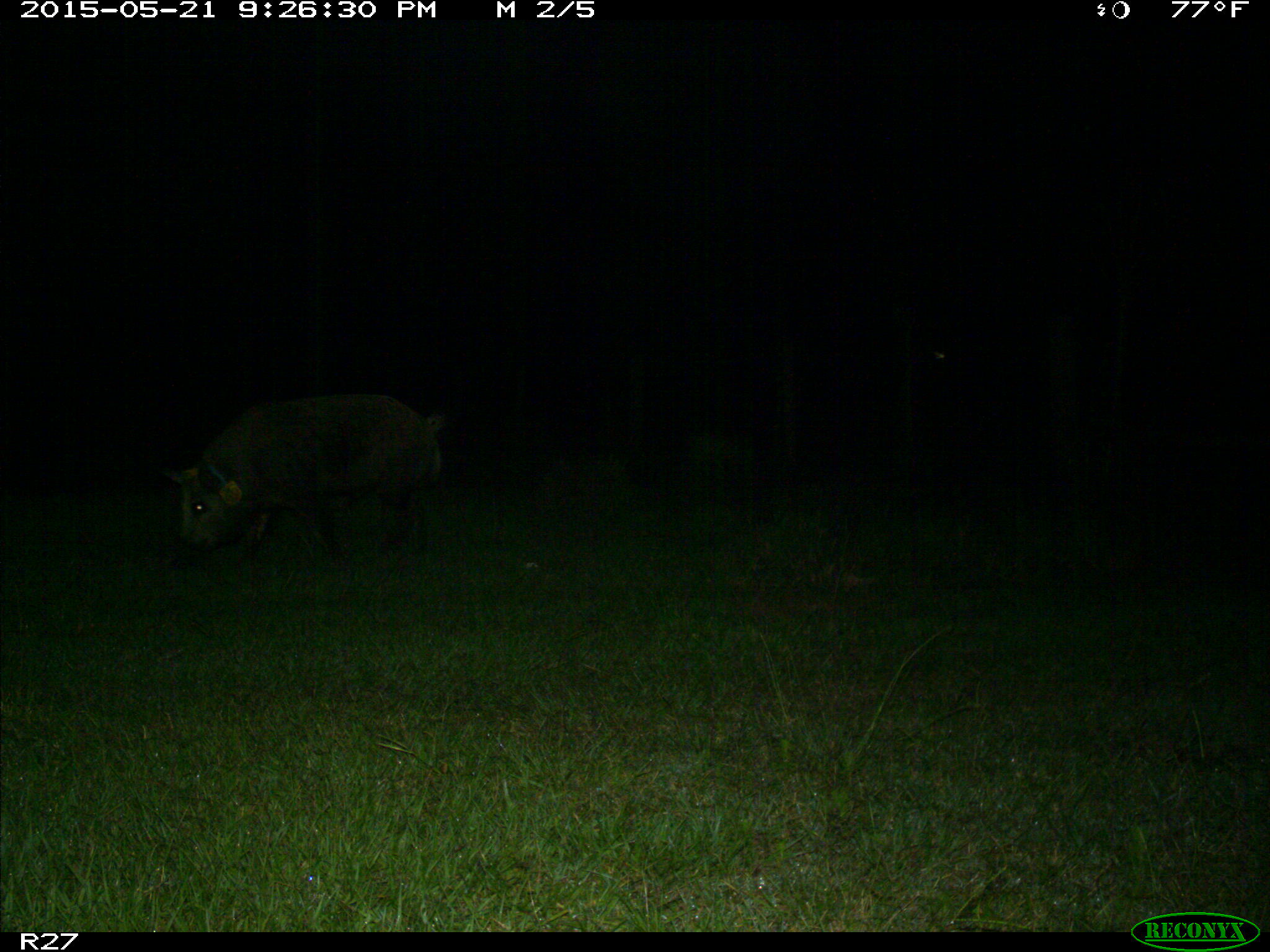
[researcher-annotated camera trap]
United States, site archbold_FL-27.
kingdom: Animalia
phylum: Chordata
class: Mammalia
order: Artiodactyla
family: Suidae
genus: Sus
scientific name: Sus scrofa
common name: wild boar